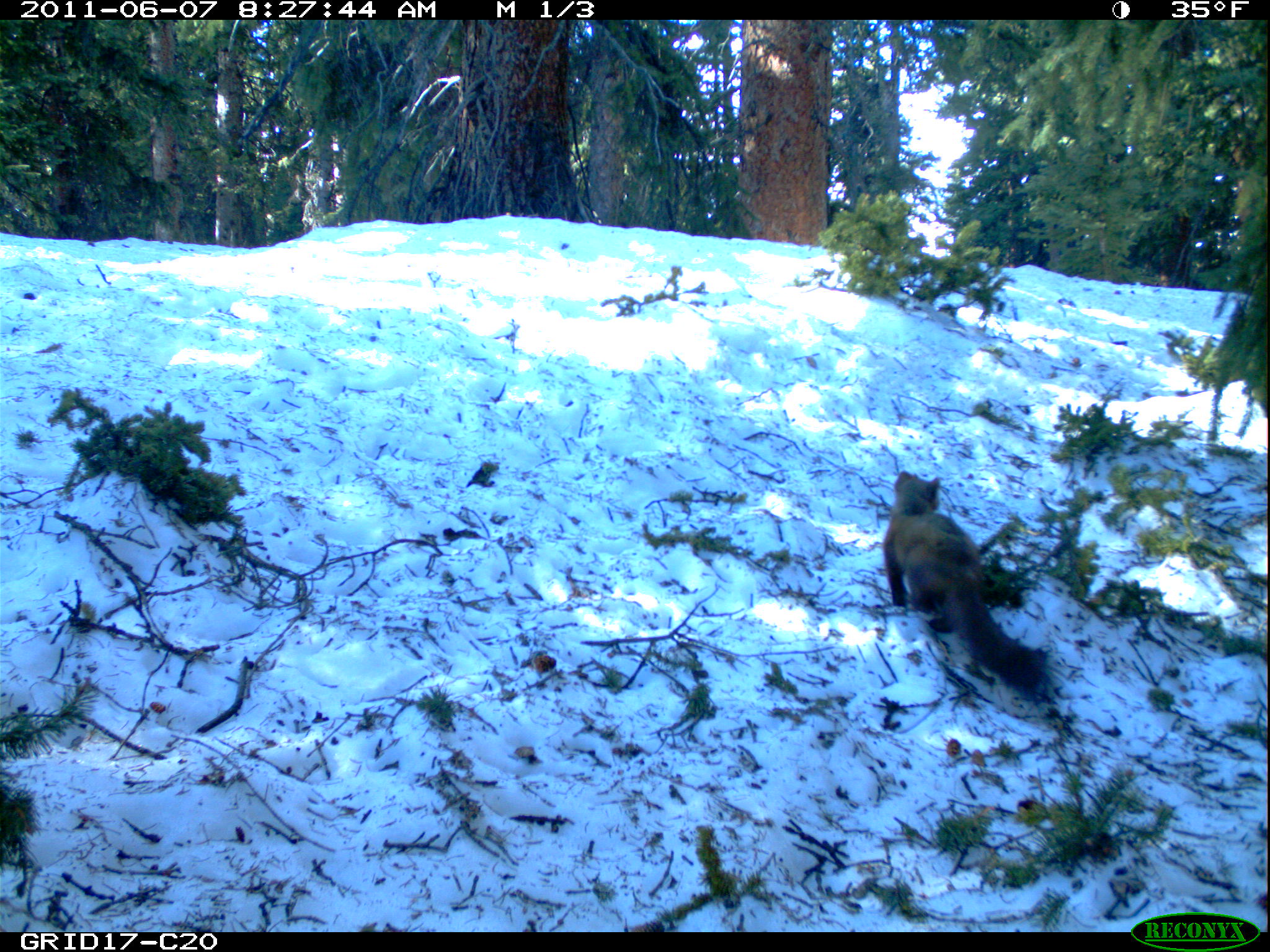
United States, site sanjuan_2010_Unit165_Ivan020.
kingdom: Animalia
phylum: Chordata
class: Mammalia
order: Carnivora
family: Mustelidae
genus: Martes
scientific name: Martes americana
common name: american marten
Martes americana (american marten).